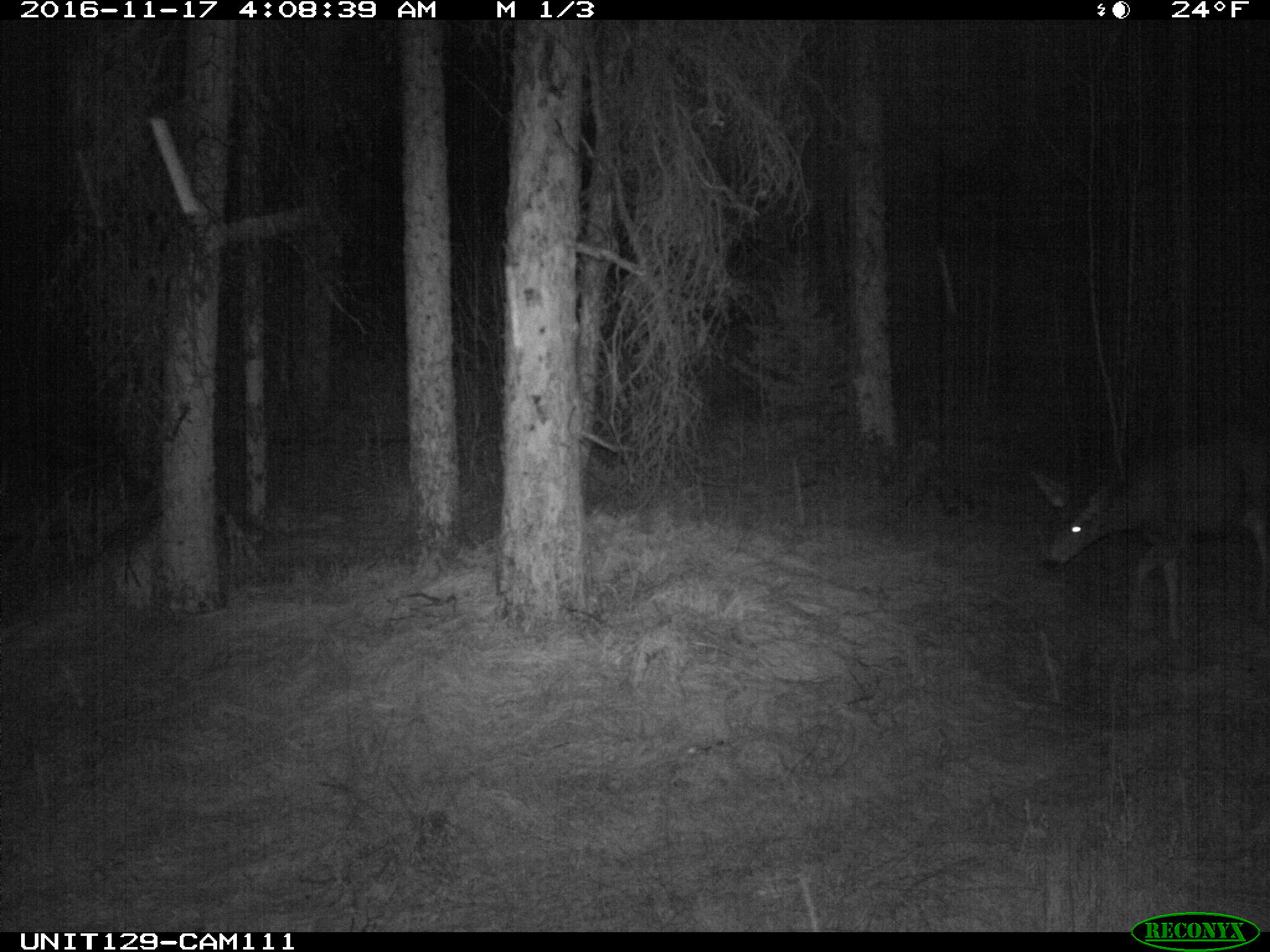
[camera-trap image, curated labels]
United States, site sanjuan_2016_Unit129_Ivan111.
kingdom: Animalia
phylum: Chordata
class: Mammalia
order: Artiodactyla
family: Cervidae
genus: Odocoileus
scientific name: Odocoileus hemionus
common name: mule deer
Odocoileus hemionus (mule deer).